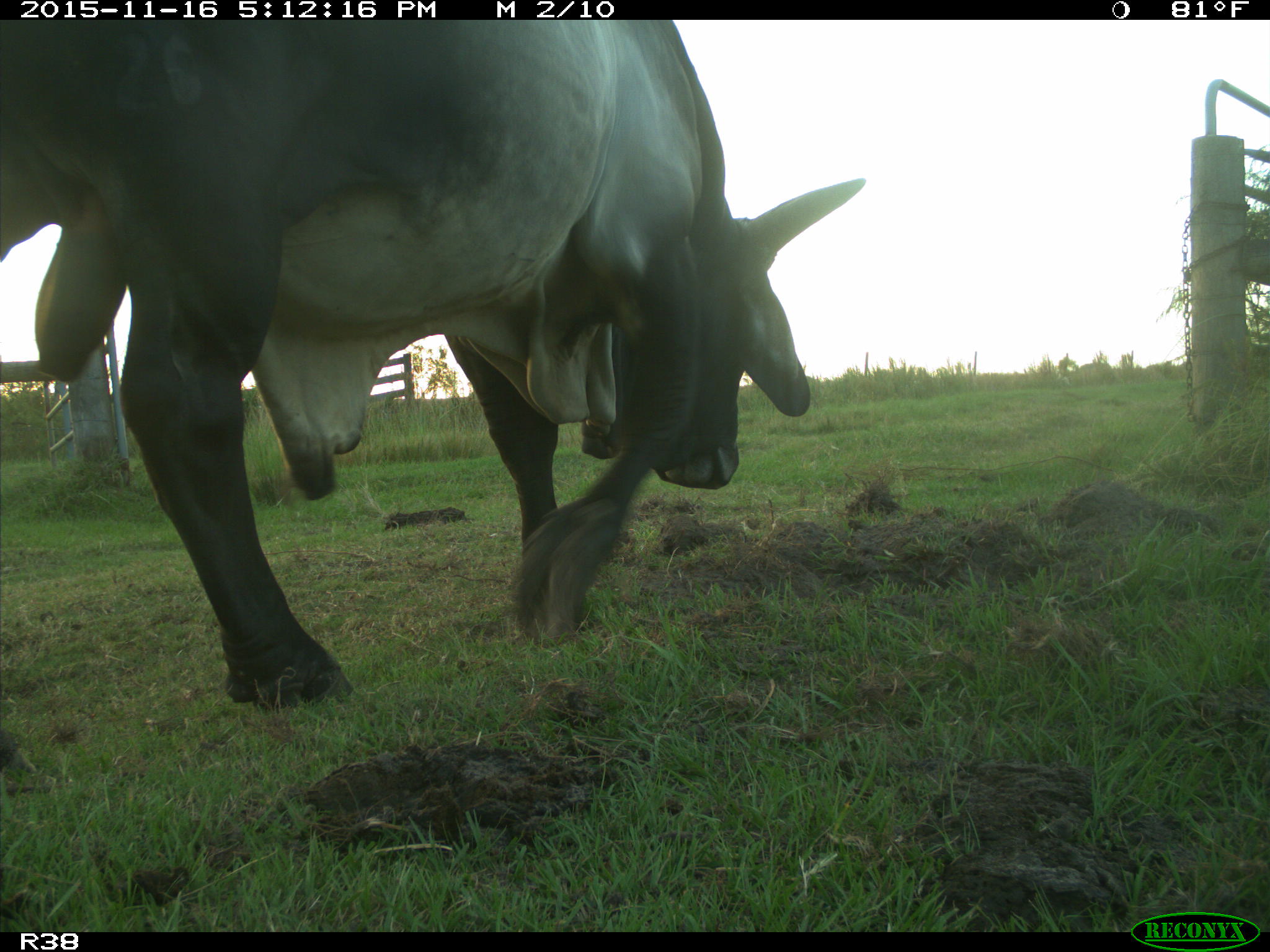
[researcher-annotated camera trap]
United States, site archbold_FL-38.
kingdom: Animalia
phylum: Chordata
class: Mammalia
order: Artiodactyla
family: Bovidae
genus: Bos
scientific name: Bos taurus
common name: domestic cow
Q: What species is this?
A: Bos taurus (domestic cow).